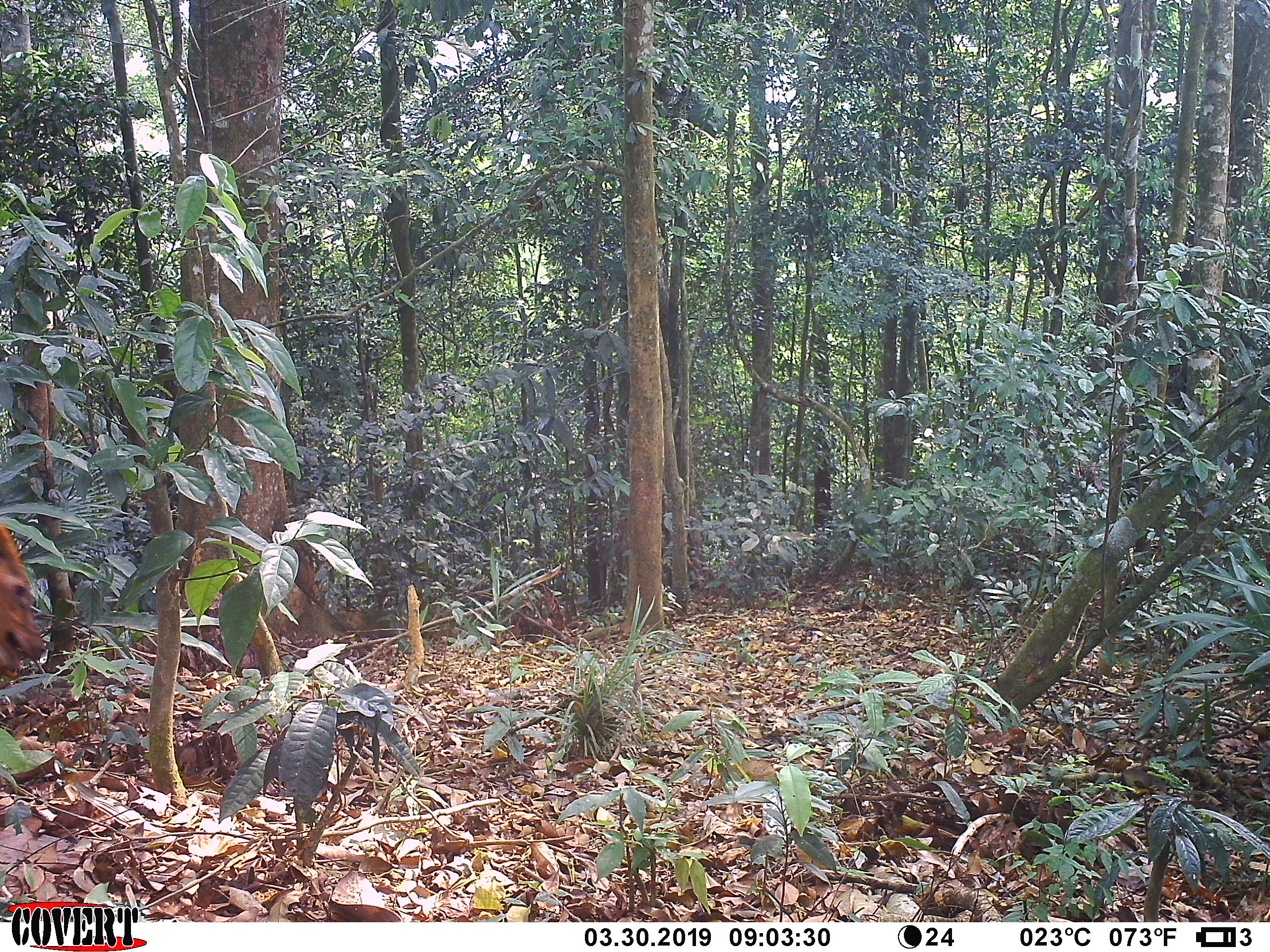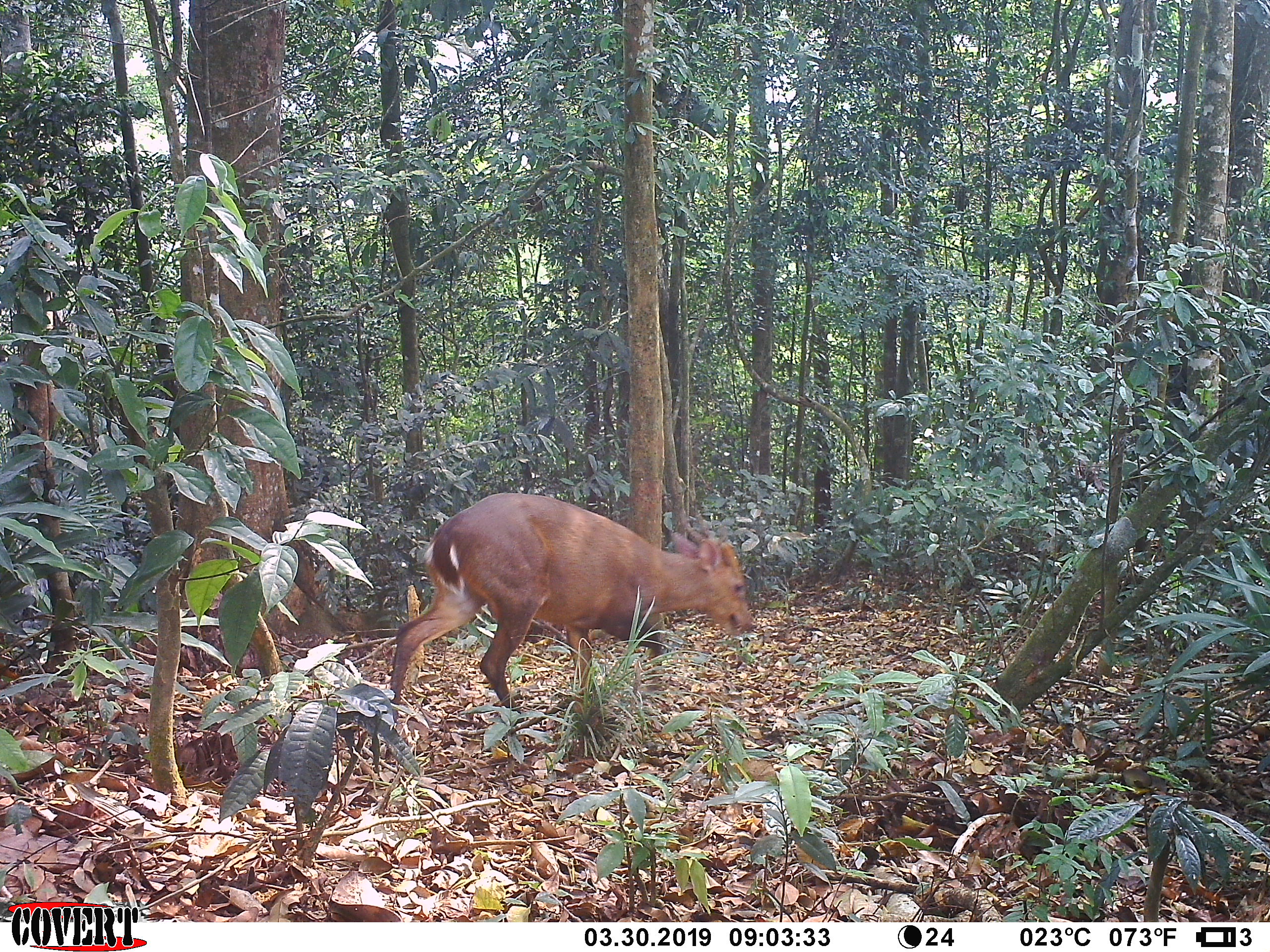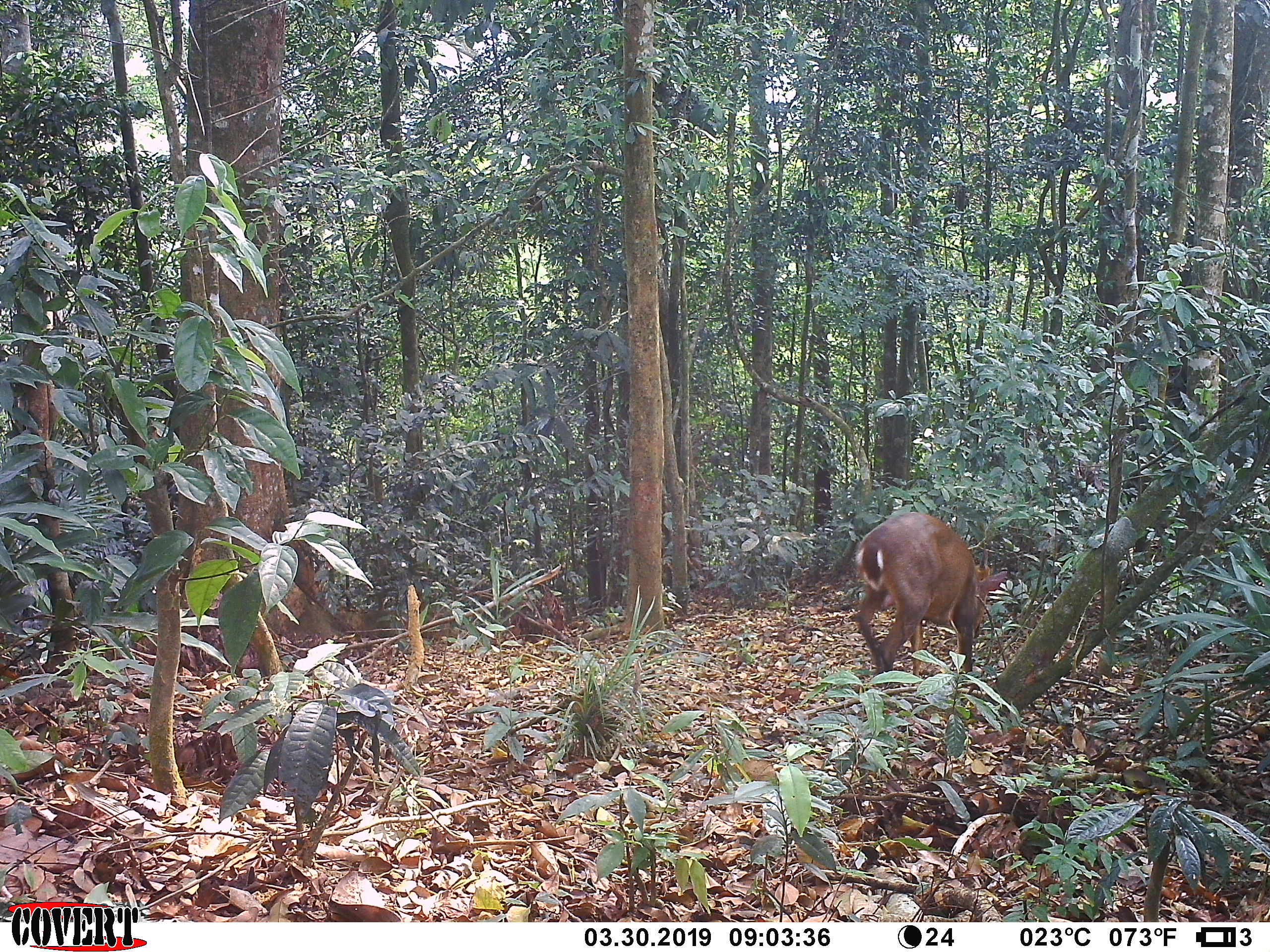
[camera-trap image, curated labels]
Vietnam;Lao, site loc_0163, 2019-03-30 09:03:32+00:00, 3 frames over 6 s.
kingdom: Animalia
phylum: Chordata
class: Mammalia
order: Artiodactyla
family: Cervidae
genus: Muntiacus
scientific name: Muntiacus vuquangensis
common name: large-antlered muntjac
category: large antlered muntjac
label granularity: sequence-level